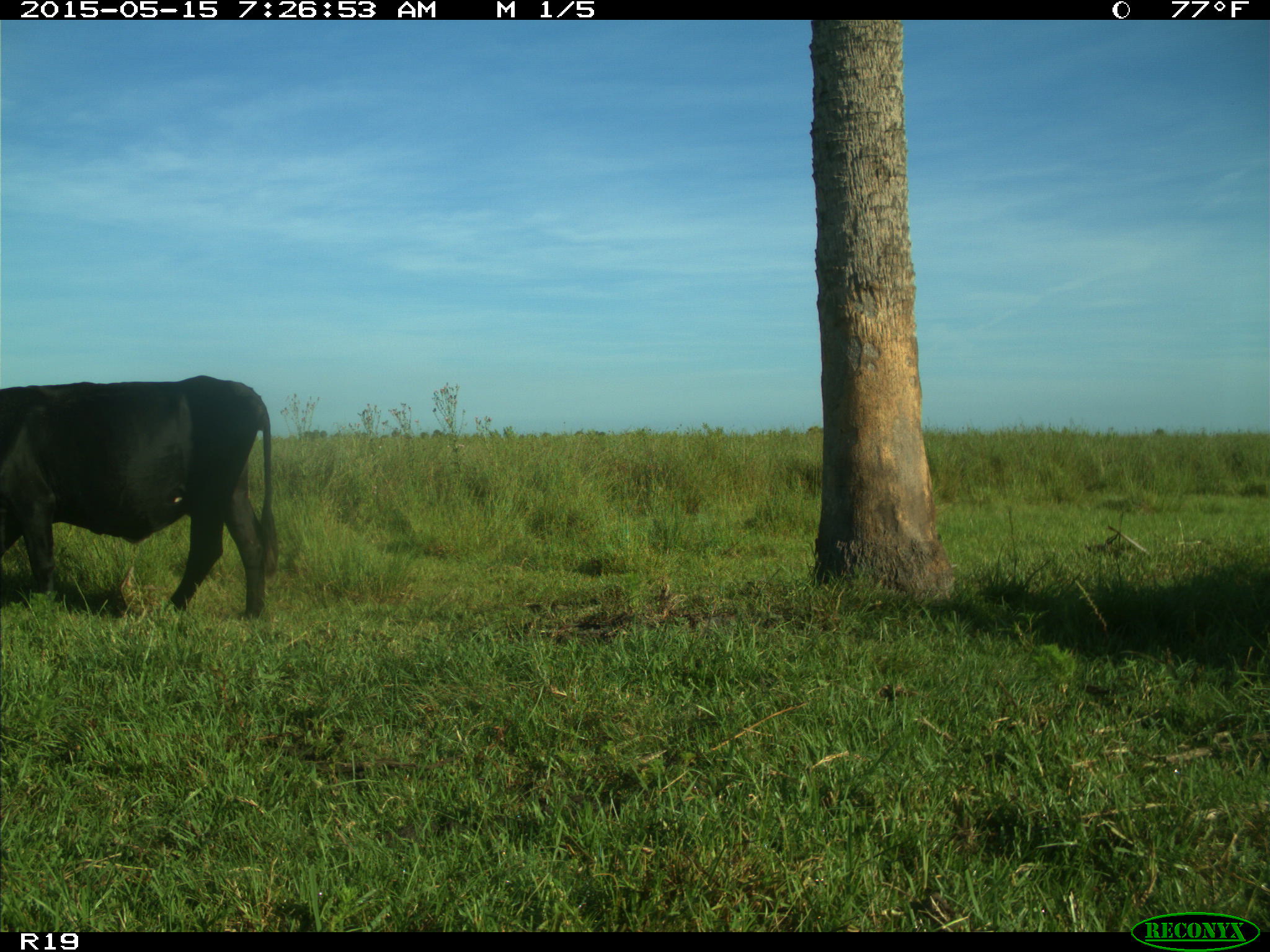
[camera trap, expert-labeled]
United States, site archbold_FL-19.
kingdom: Animalia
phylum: Chordata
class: Mammalia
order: Artiodactyla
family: Bovidae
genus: Bos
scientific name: Bos taurus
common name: domestic cow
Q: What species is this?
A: Bos taurus (domestic cow).